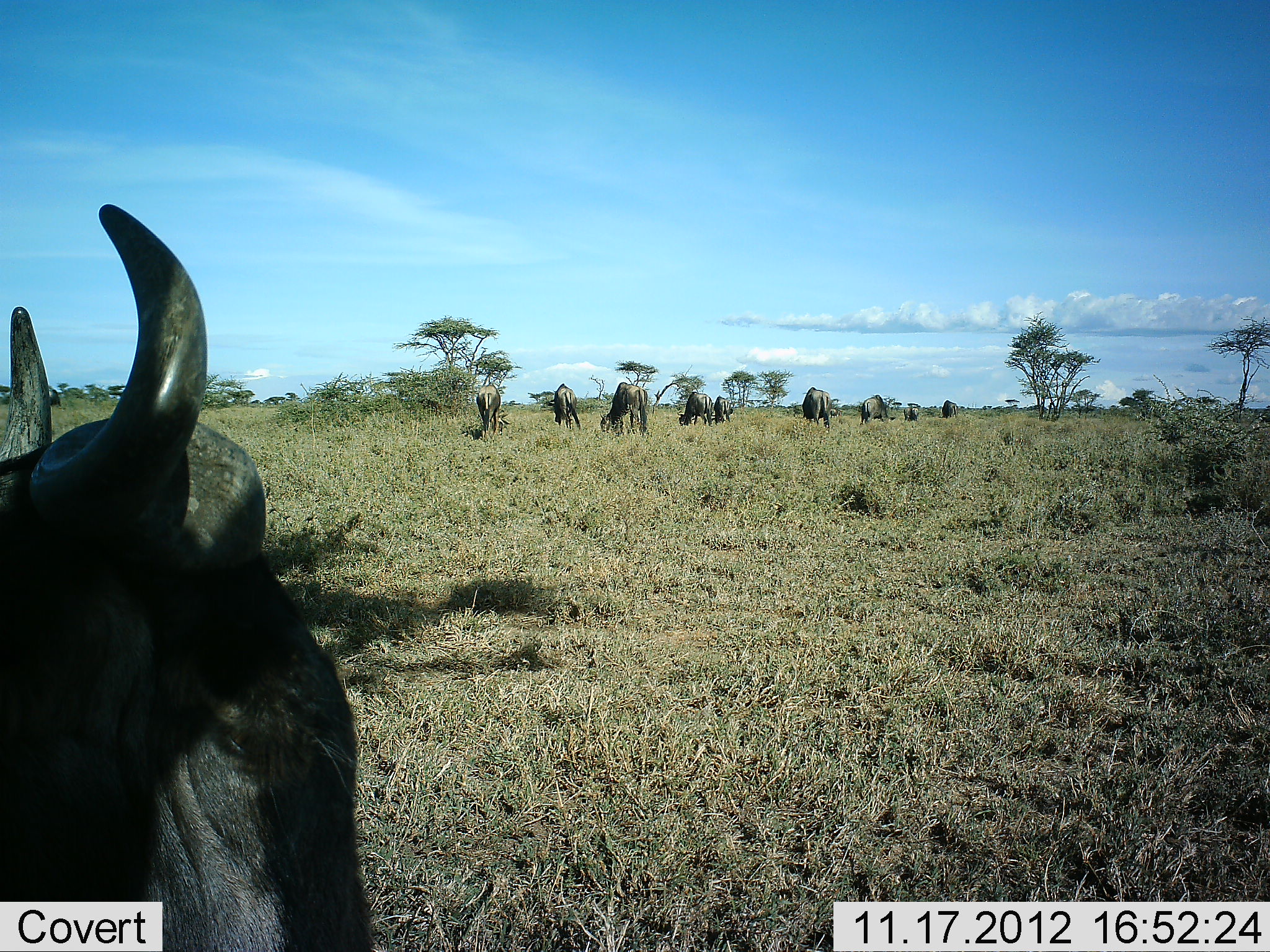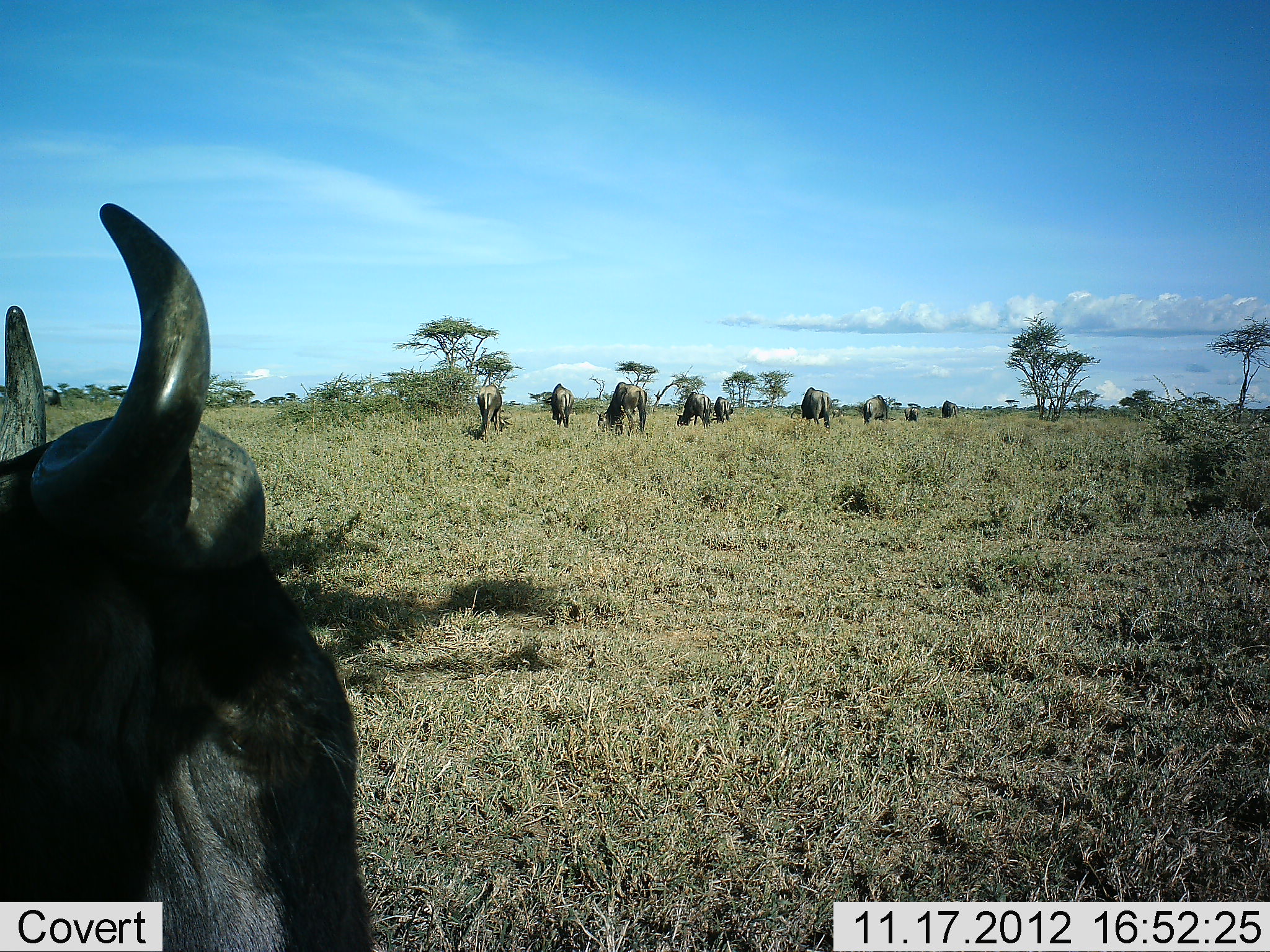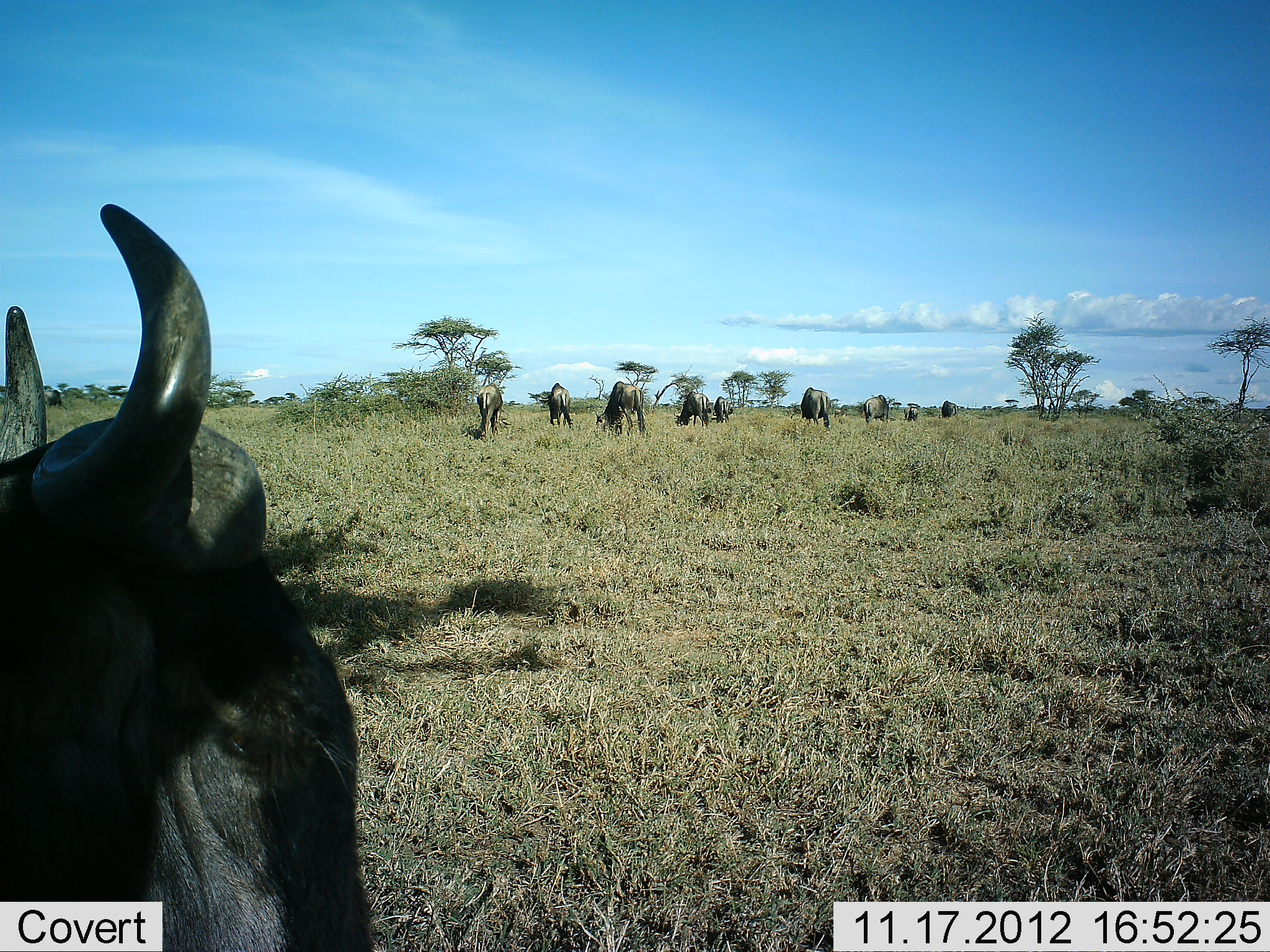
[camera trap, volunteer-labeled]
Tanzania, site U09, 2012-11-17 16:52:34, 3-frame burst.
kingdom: Animalia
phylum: Chordata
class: Mammalia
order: Artiodactyla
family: Bovidae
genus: Connochaetes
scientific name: Connochaetes taurinus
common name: blue wildebeest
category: wildebeest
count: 10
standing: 100%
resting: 0%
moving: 20%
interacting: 0%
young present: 0%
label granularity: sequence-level